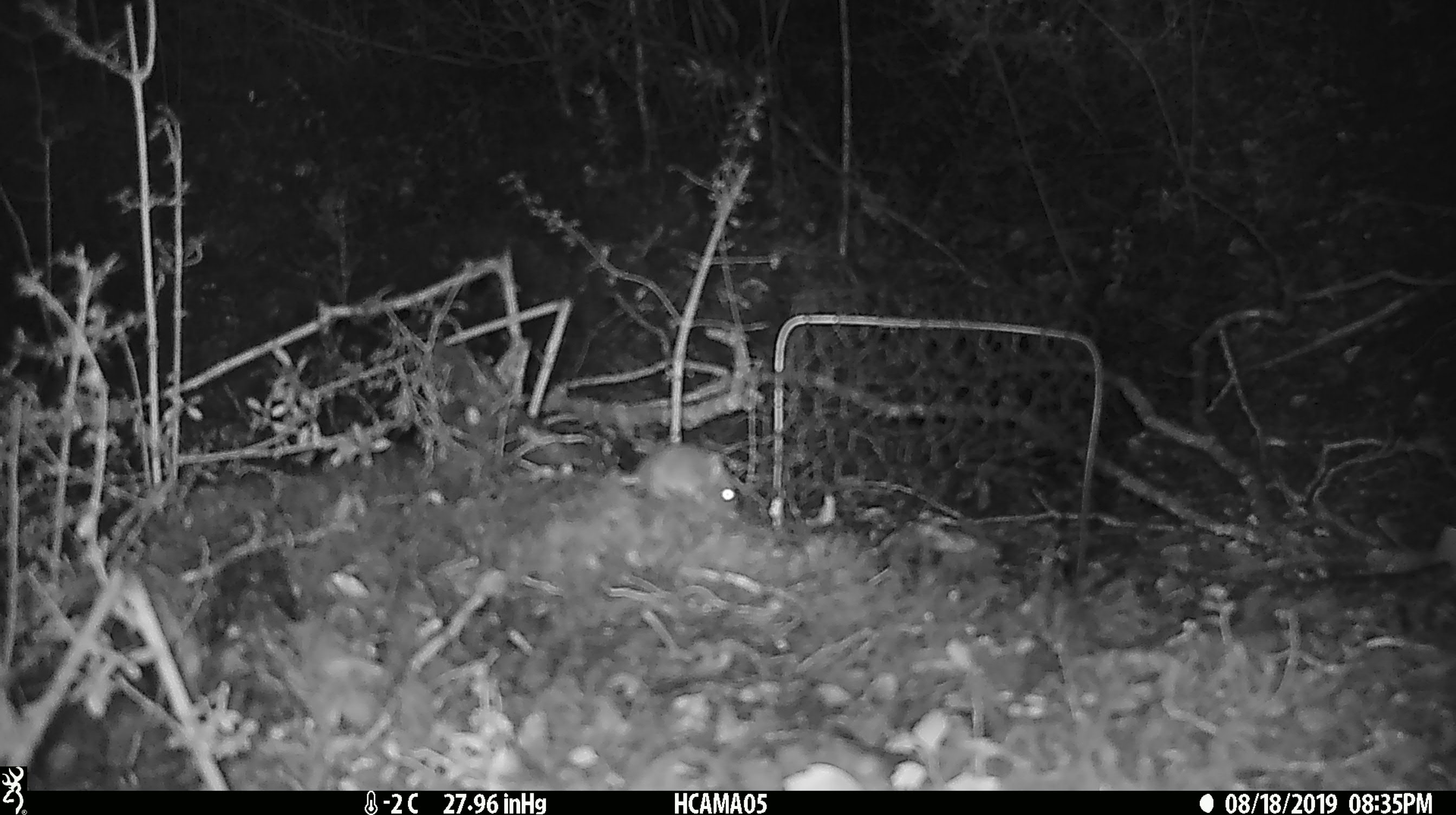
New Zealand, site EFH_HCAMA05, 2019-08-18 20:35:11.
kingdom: Animalia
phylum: Chordata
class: Mammalia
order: Rodentia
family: Muridae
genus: Mus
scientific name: Mus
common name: mouse